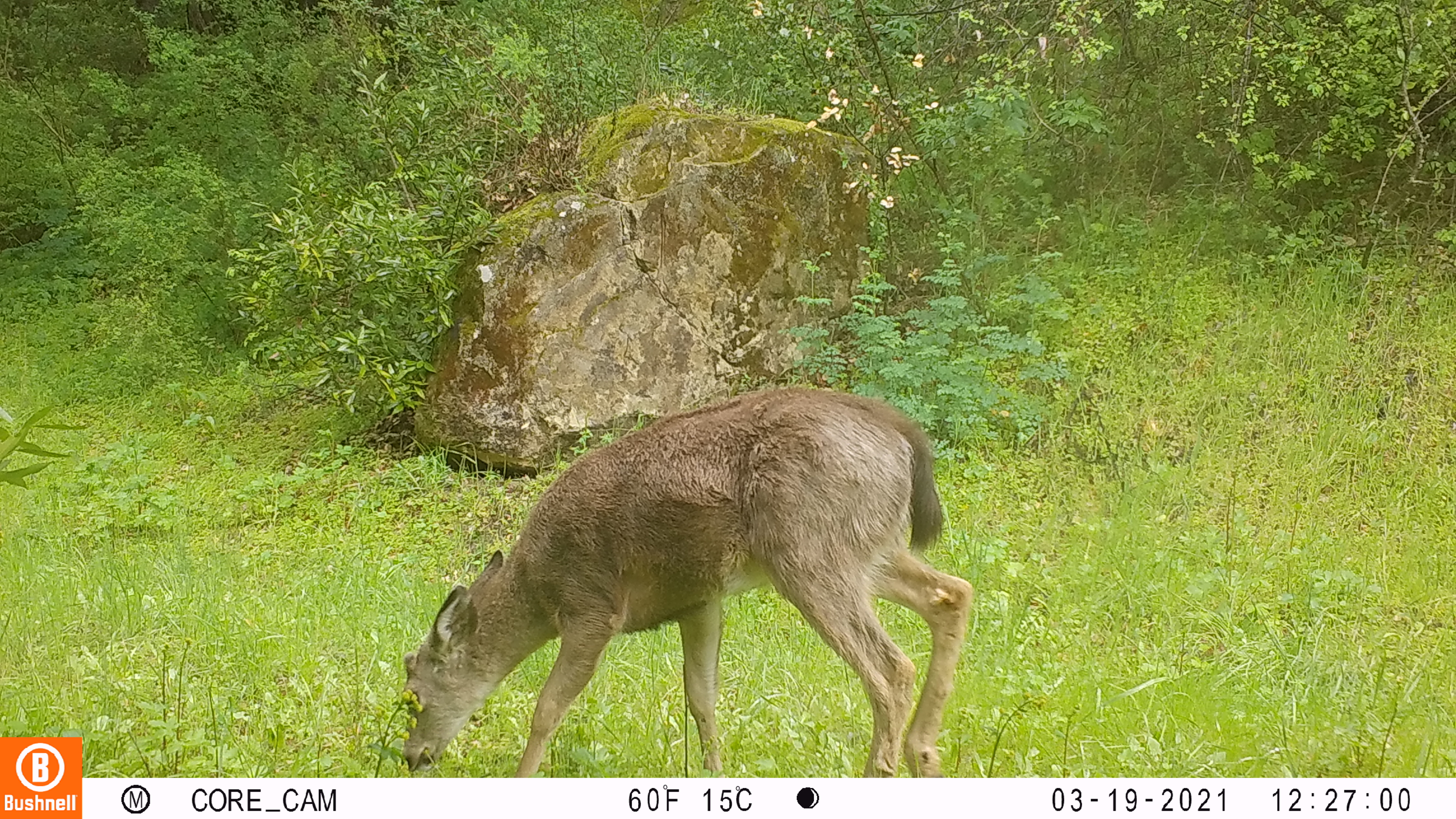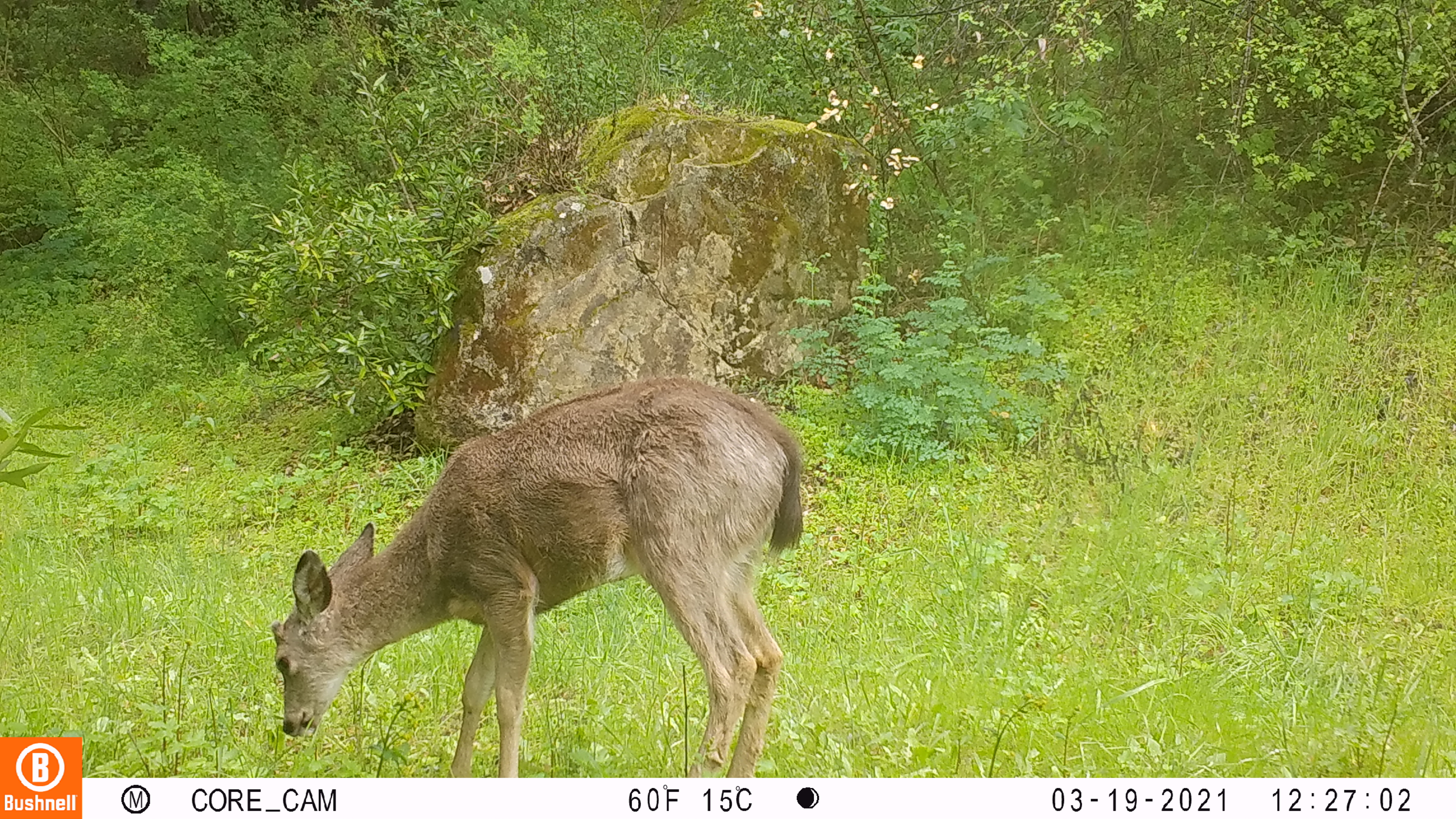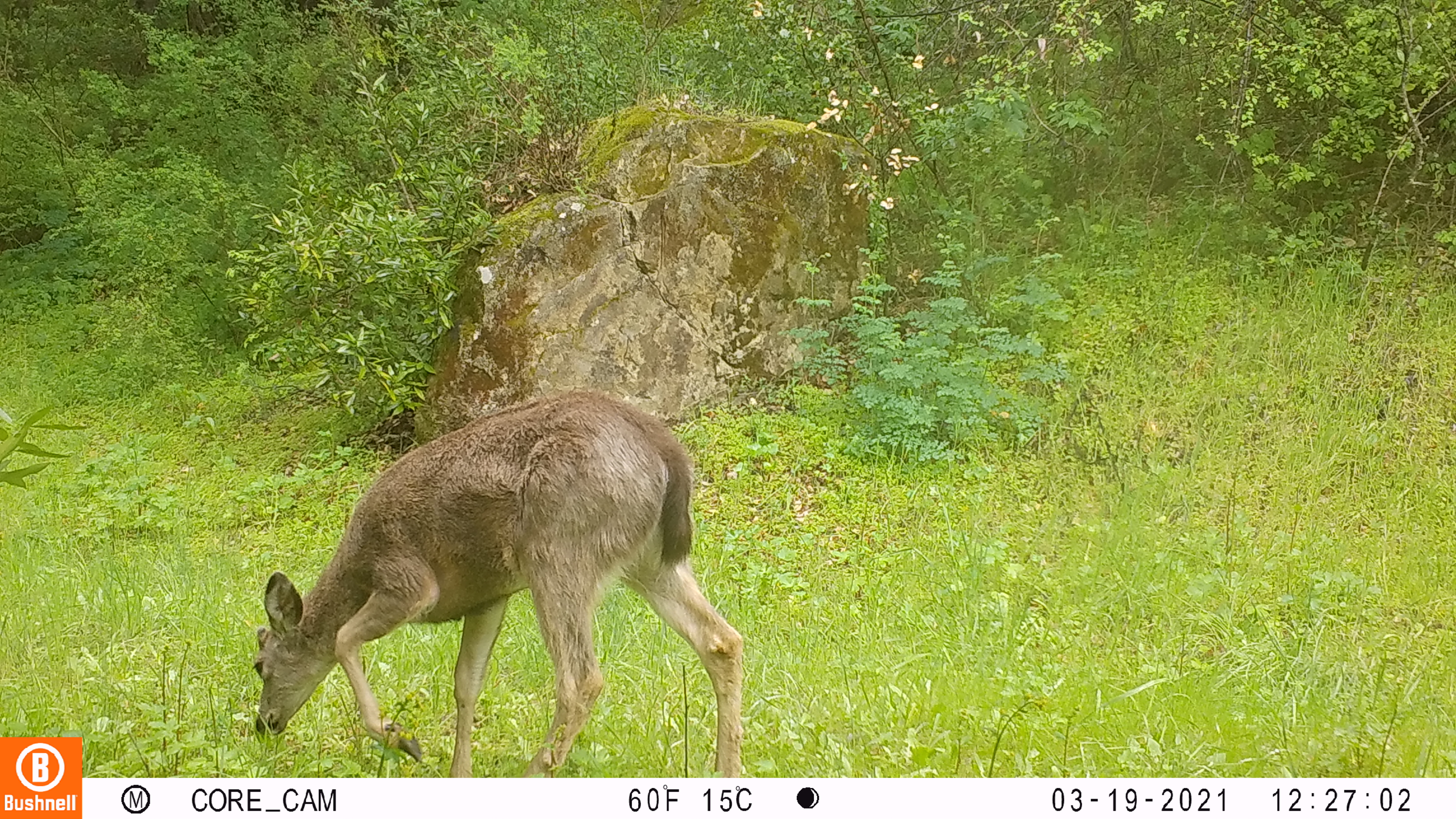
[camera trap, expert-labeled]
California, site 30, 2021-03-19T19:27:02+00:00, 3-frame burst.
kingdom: Animalia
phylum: Chordata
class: Mammalia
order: Artiodactyla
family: Cervidae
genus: Odocoileus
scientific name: Odocoileus hemionus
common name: mule deer